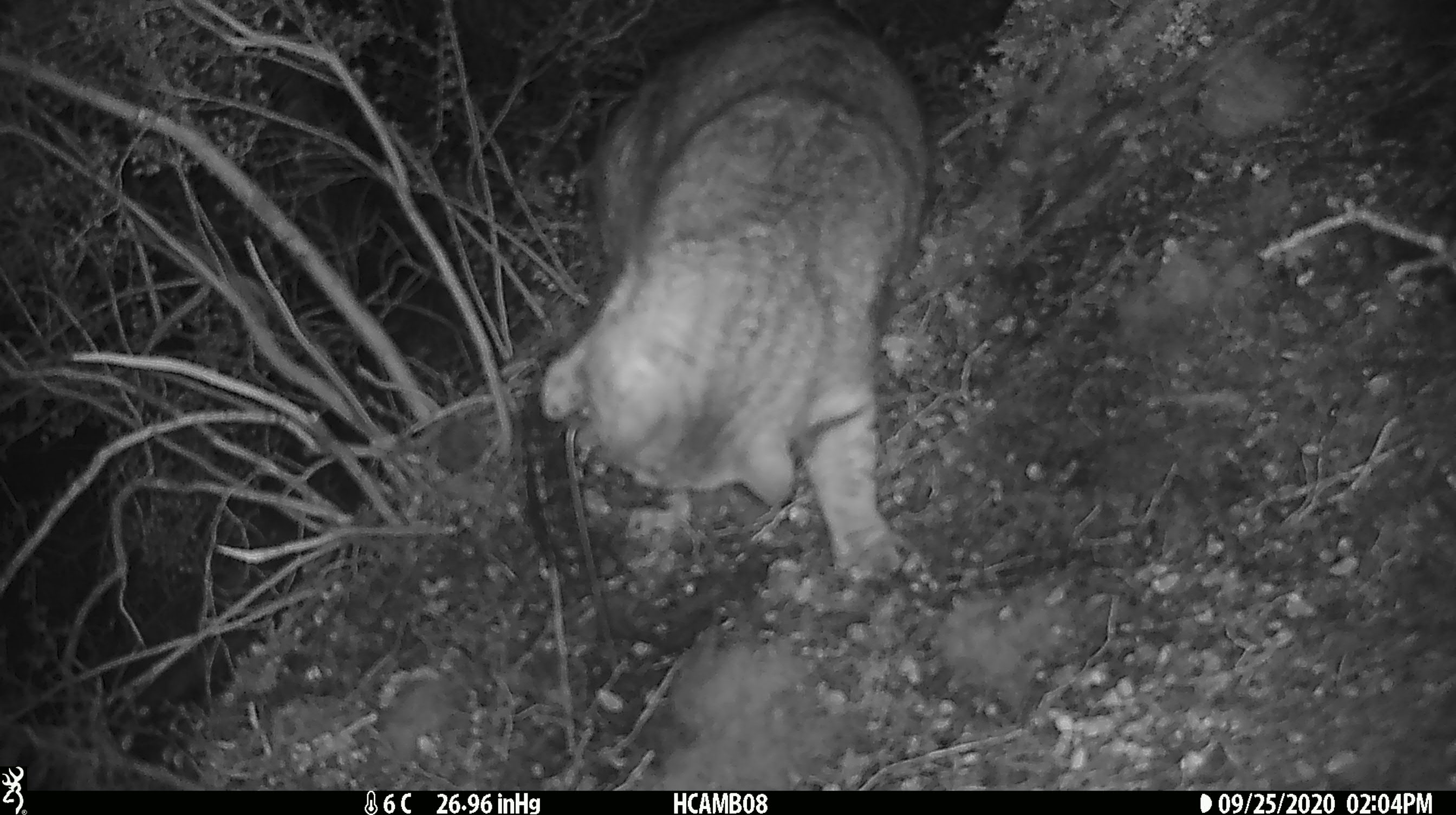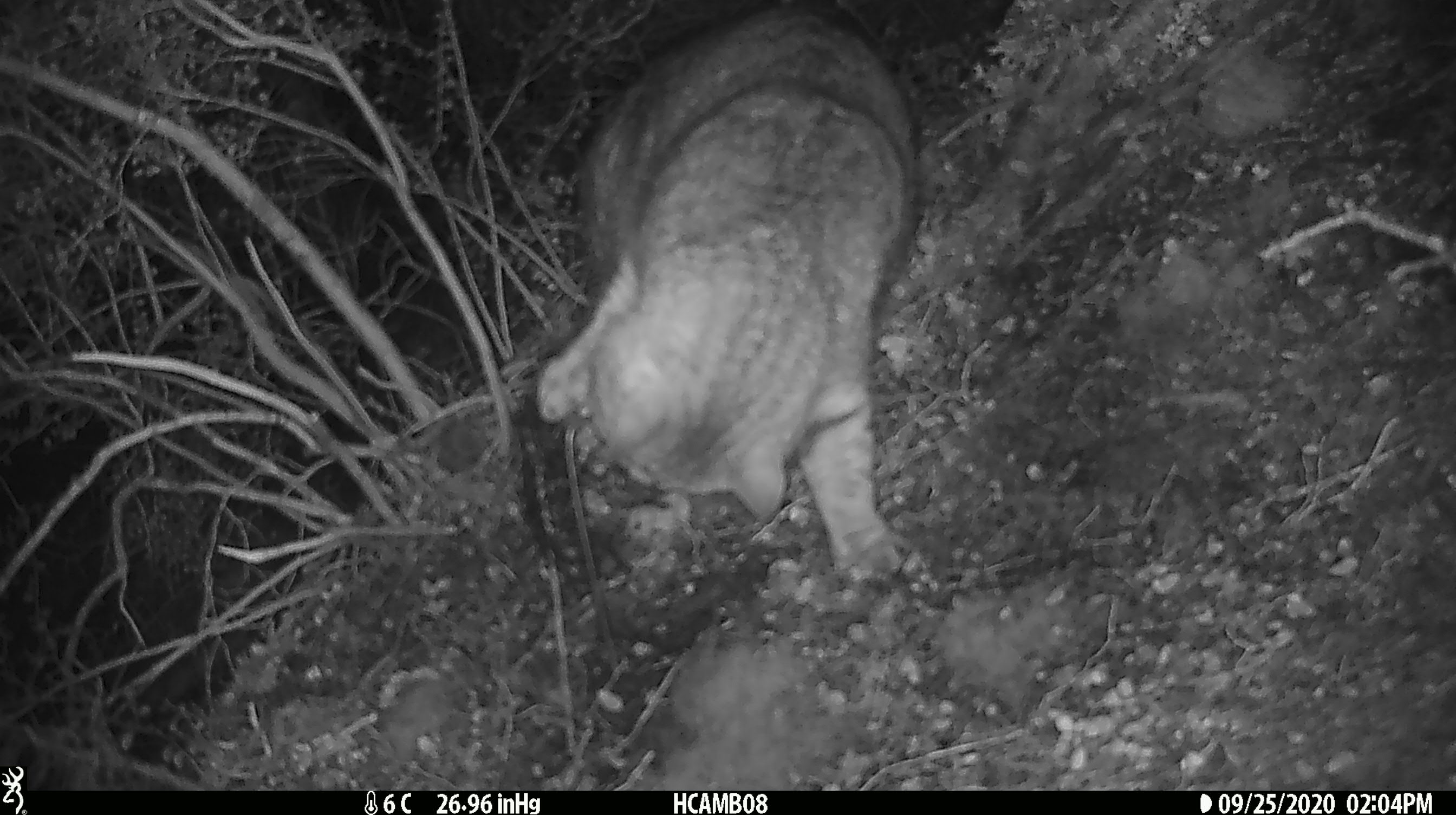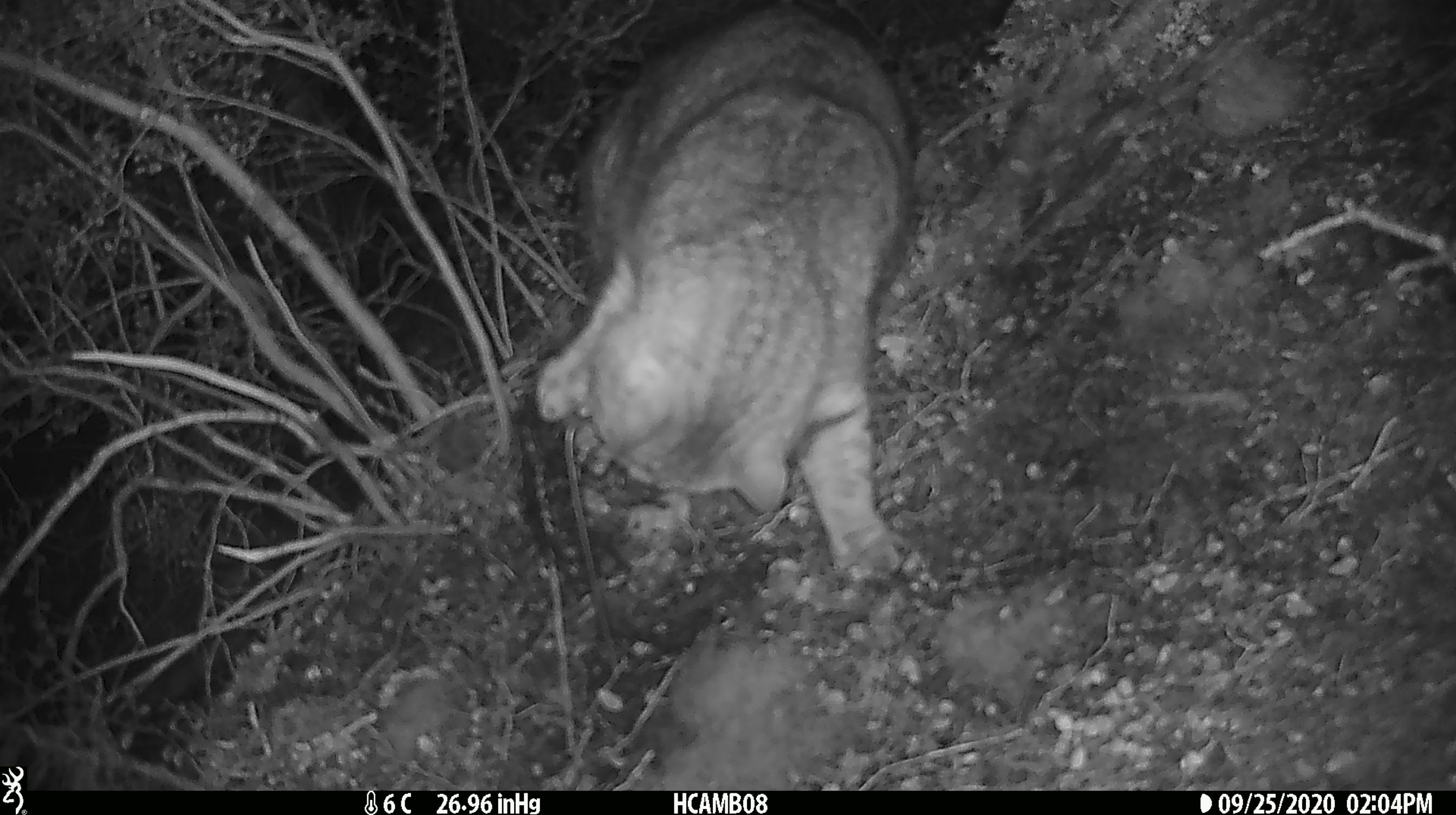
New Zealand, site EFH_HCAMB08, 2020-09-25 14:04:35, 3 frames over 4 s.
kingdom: Animalia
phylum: Chordata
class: Mammalia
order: Carnivora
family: Felidae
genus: Felis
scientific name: Felis catus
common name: domestic cat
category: cat